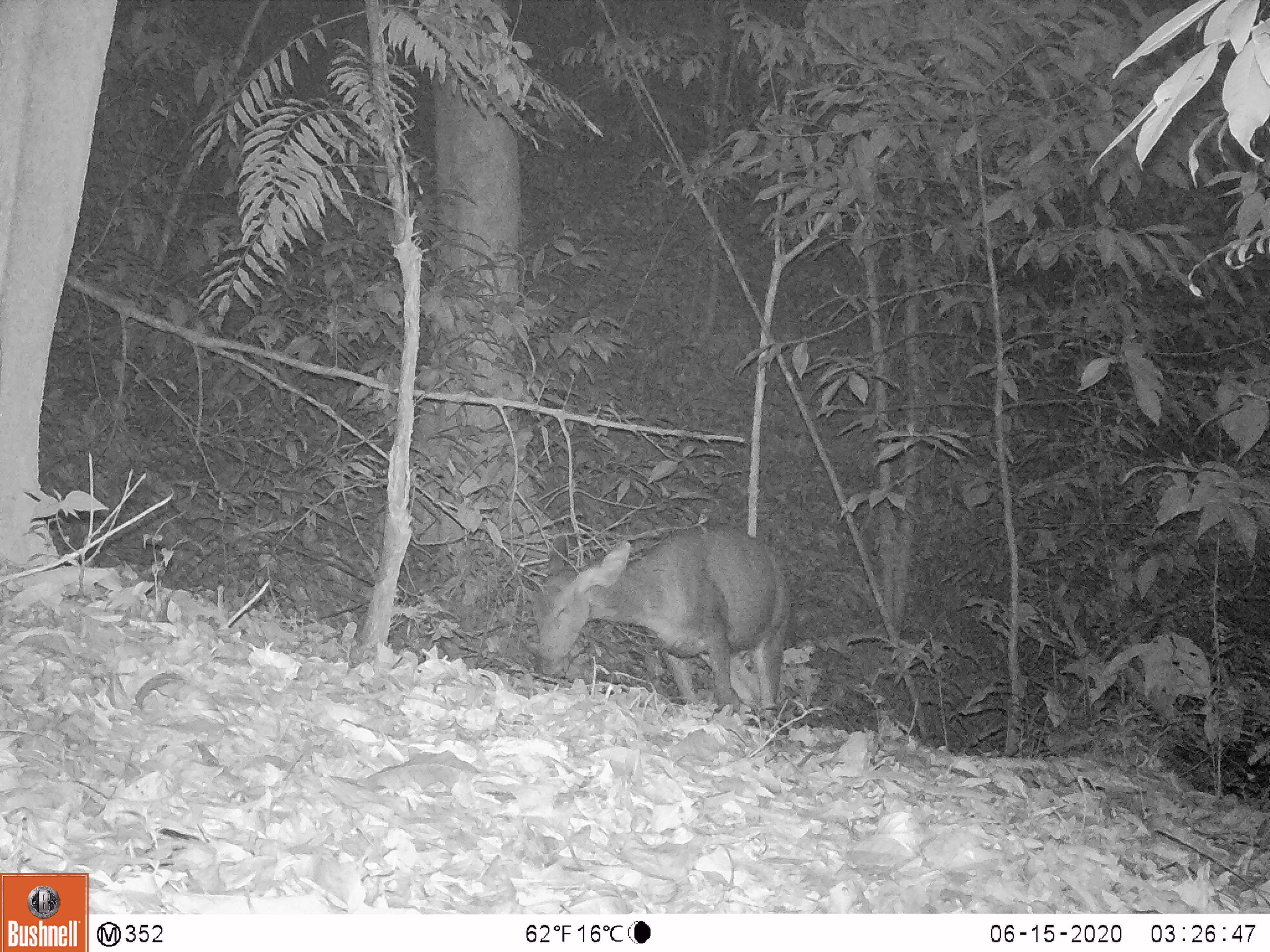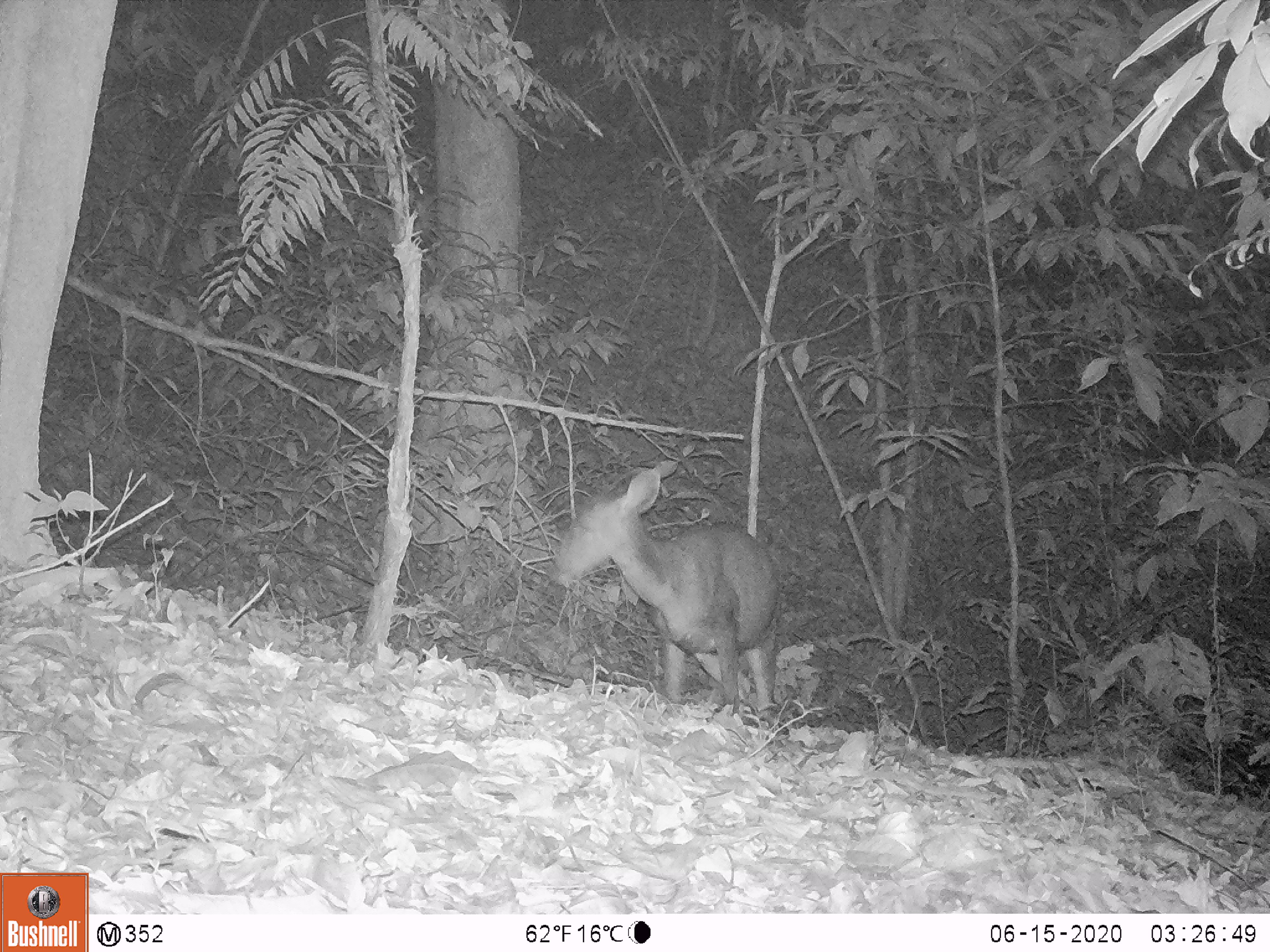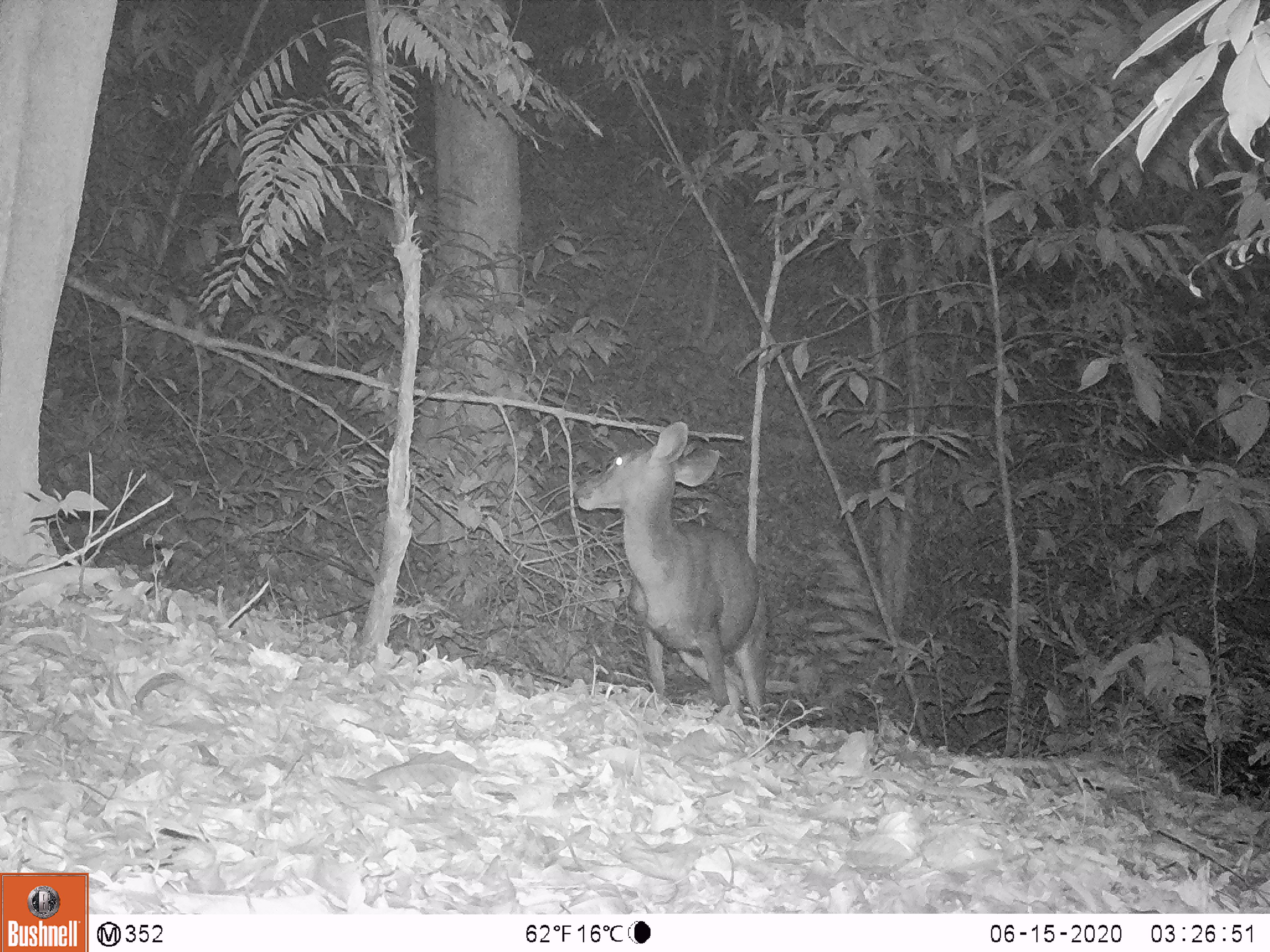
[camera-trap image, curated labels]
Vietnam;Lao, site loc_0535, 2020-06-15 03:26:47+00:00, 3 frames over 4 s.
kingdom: Animalia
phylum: Chordata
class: Mammalia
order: Artiodactyla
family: Cervidae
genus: Rusa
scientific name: Rusa unicolor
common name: sambar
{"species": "sambar (Rusa unicolor)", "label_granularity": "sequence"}